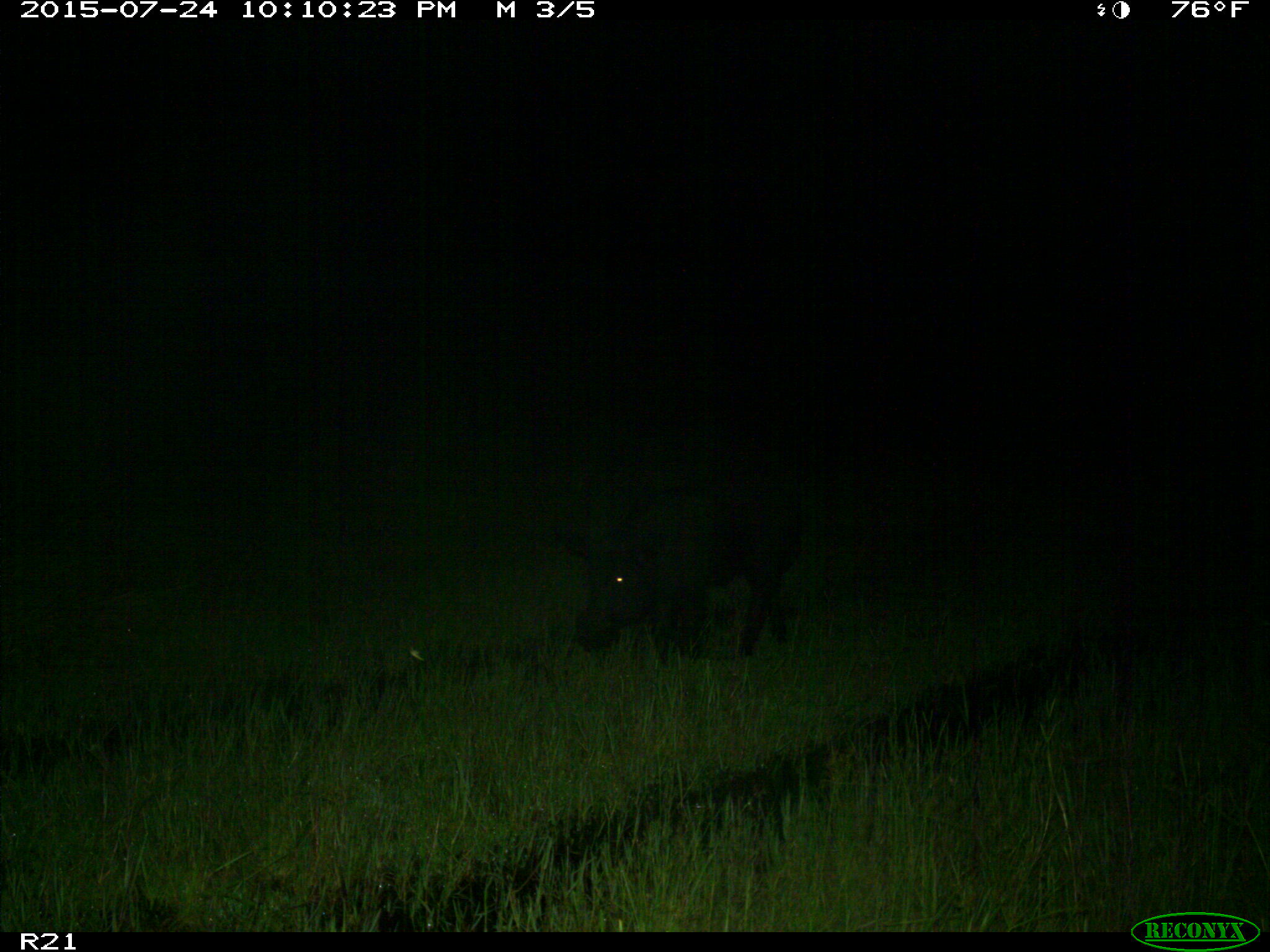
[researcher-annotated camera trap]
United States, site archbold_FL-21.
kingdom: Animalia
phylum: Chordata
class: Mammalia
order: Artiodactyla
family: Suidae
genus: Sus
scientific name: Sus scrofa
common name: wild boar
Sus scrofa (wild boar).